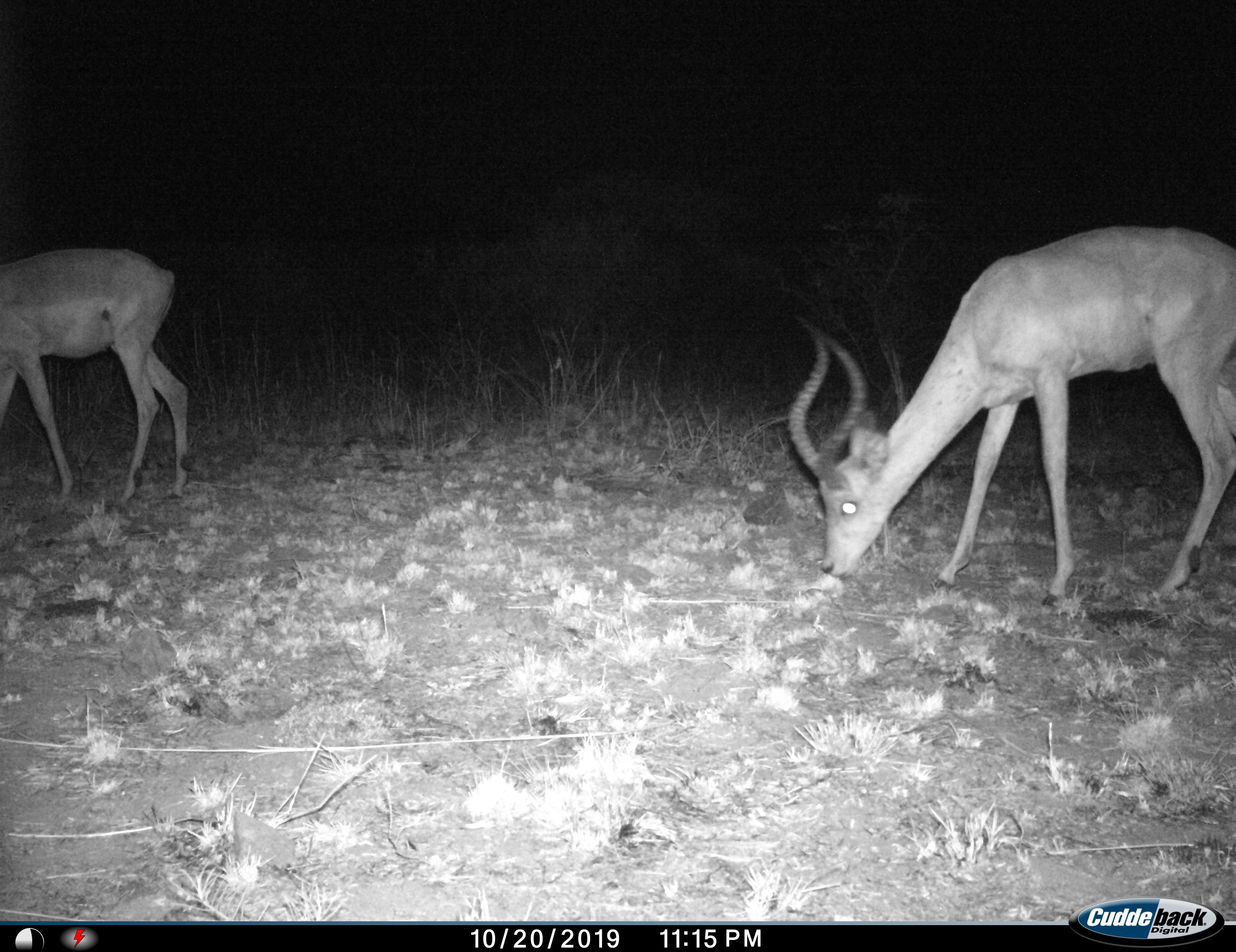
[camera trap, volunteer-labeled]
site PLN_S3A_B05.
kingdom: Animalia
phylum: Chordata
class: Mammalia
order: Artiodactyla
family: Bovidae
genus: Aepyceros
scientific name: Aepyceros melampus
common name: impala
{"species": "impala (Aepyceros melampus)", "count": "2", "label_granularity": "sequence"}